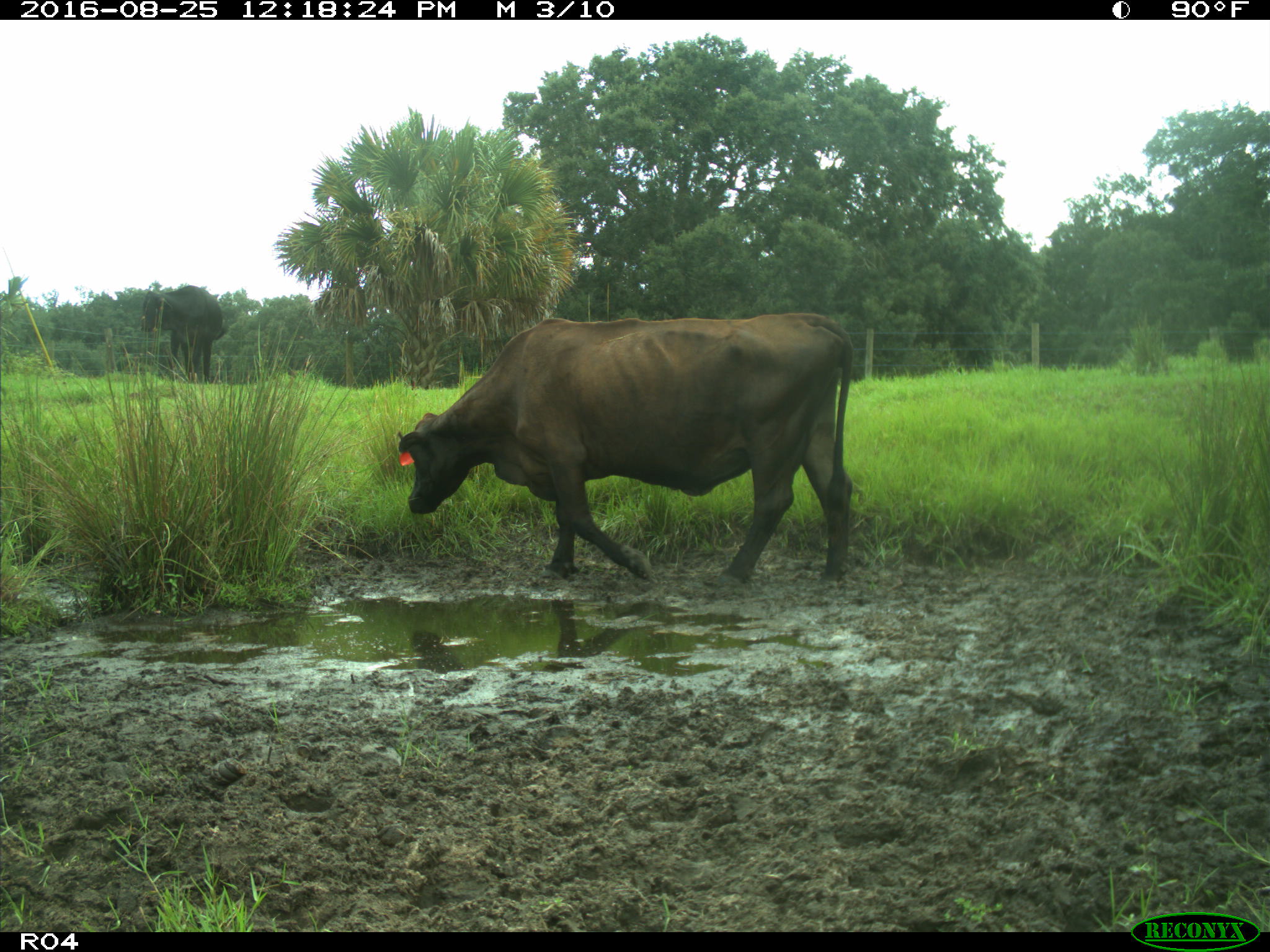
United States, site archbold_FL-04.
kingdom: Animalia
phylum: Chordata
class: Mammalia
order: Artiodactyla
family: Bovidae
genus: Bos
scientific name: Bos taurus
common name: domestic cow